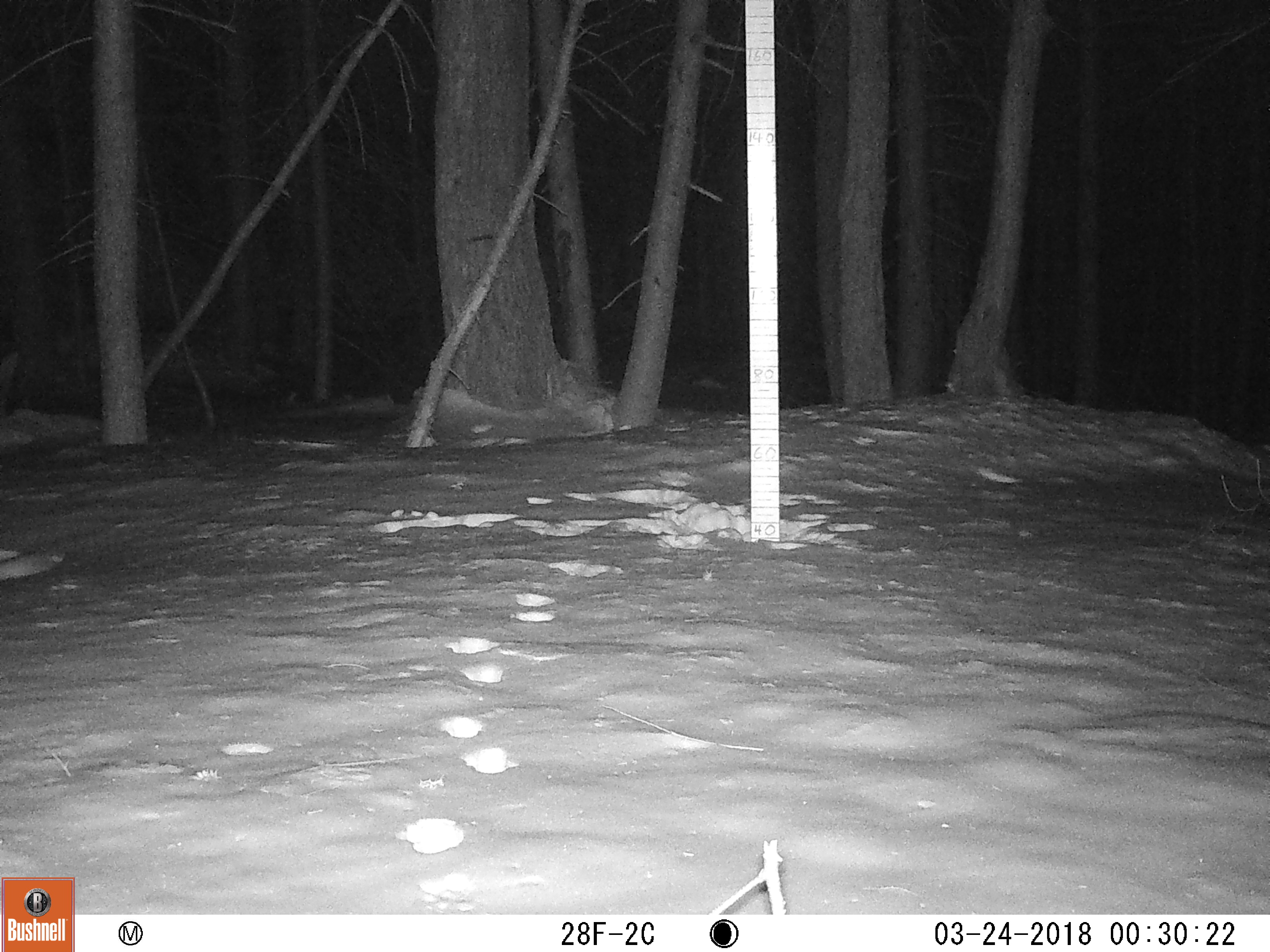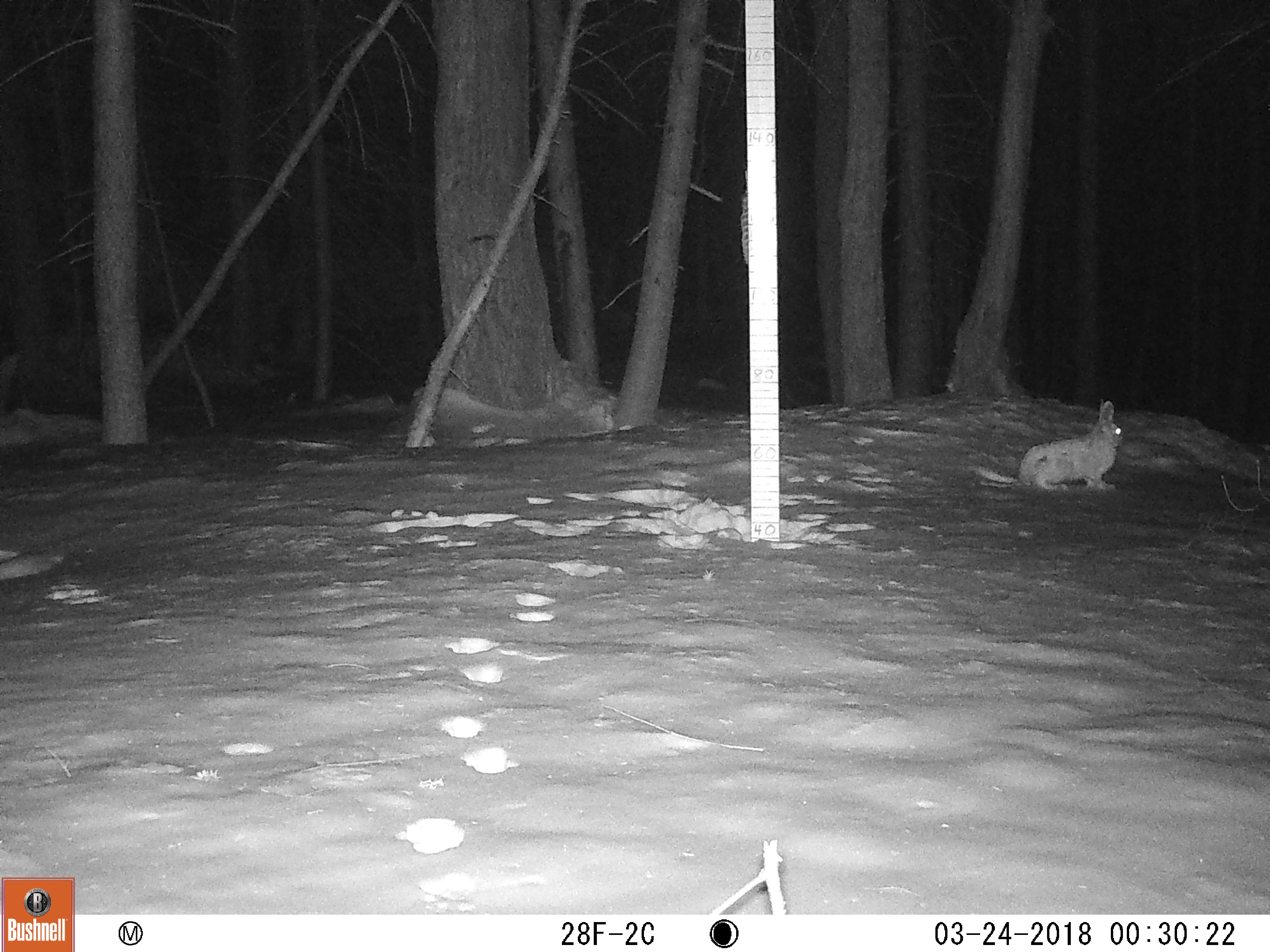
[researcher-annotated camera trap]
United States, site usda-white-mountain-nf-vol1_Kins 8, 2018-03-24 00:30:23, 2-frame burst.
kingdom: Animalia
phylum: Chordata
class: Mammalia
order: Lagomorpha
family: Leporidae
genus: Lepus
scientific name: Lepus americanus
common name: snowshoe hare